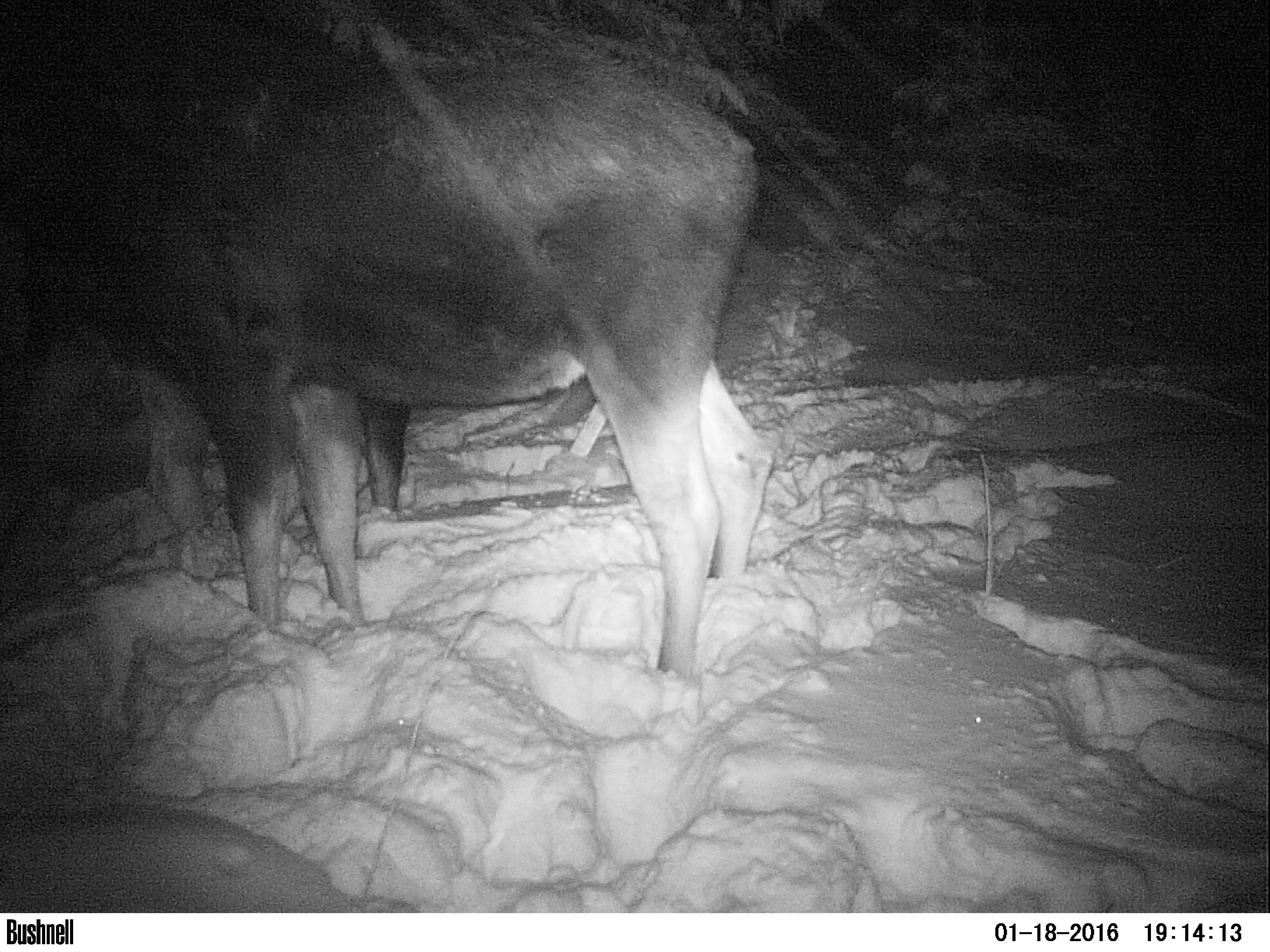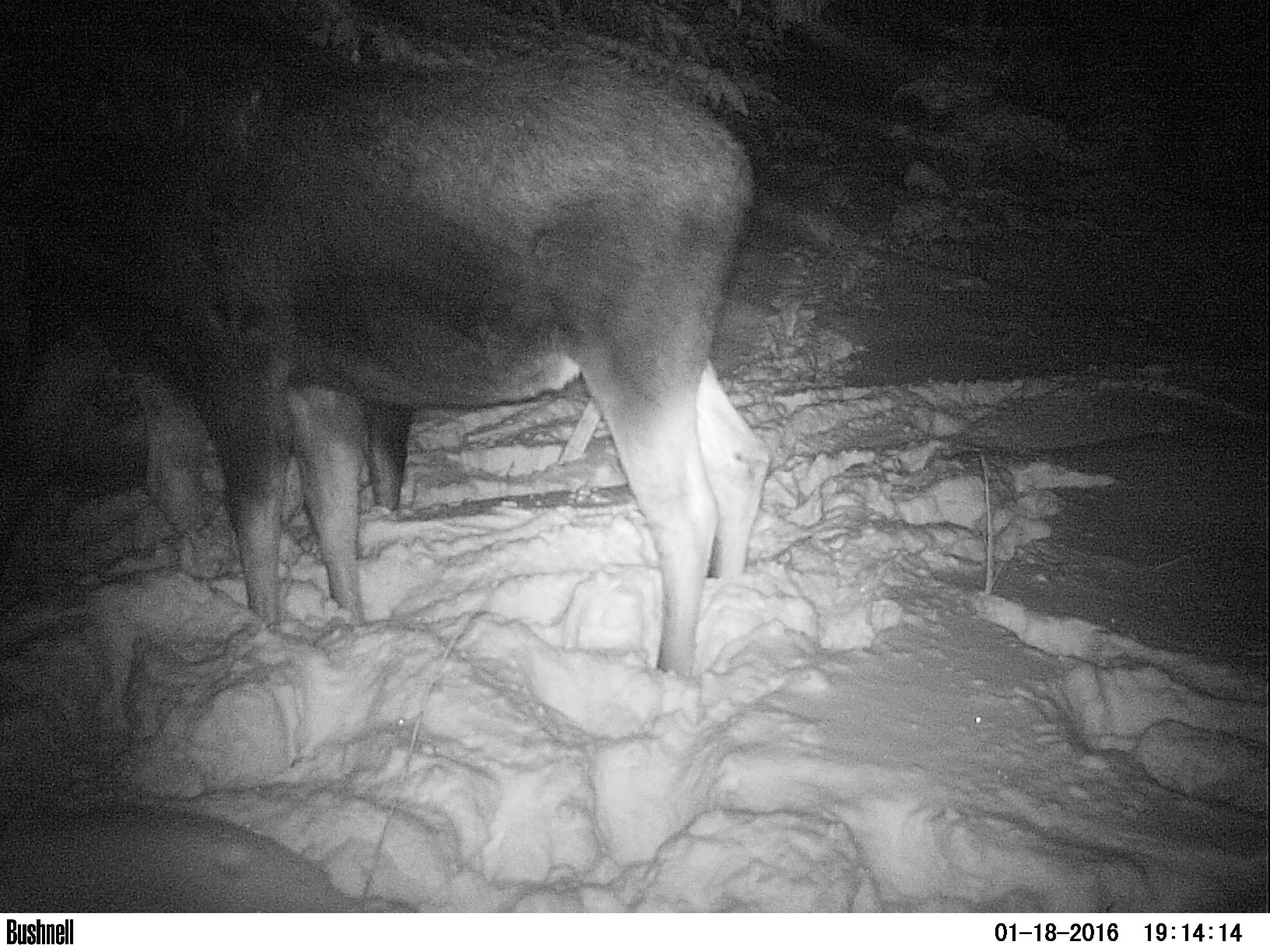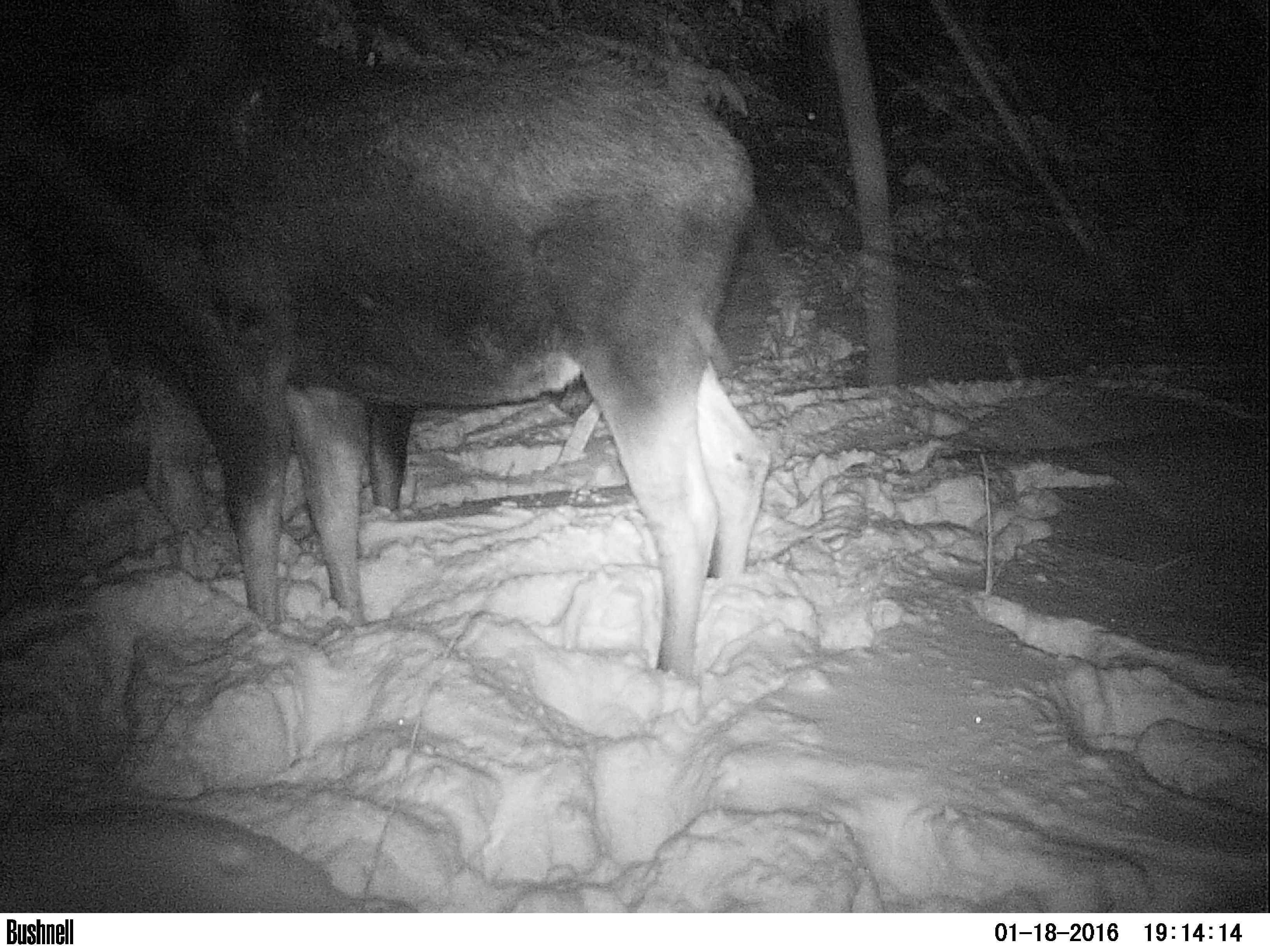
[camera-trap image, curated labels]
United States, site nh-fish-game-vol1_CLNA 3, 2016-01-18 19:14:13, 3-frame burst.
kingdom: Animalia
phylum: Chordata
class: Mammalia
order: Artiodactyla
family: Cervidae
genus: Alces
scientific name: Alces alces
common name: moose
Moose (Alces alces).